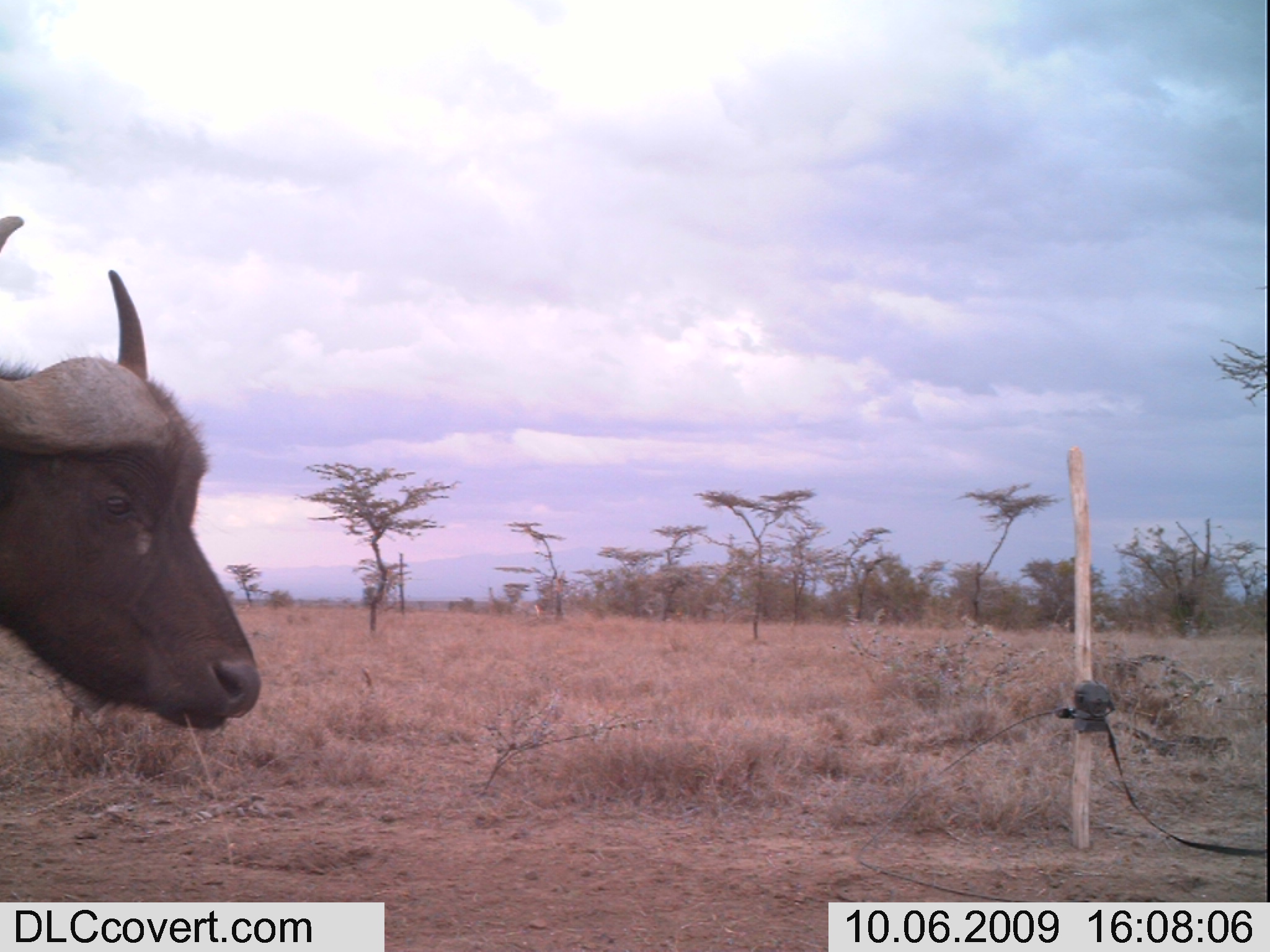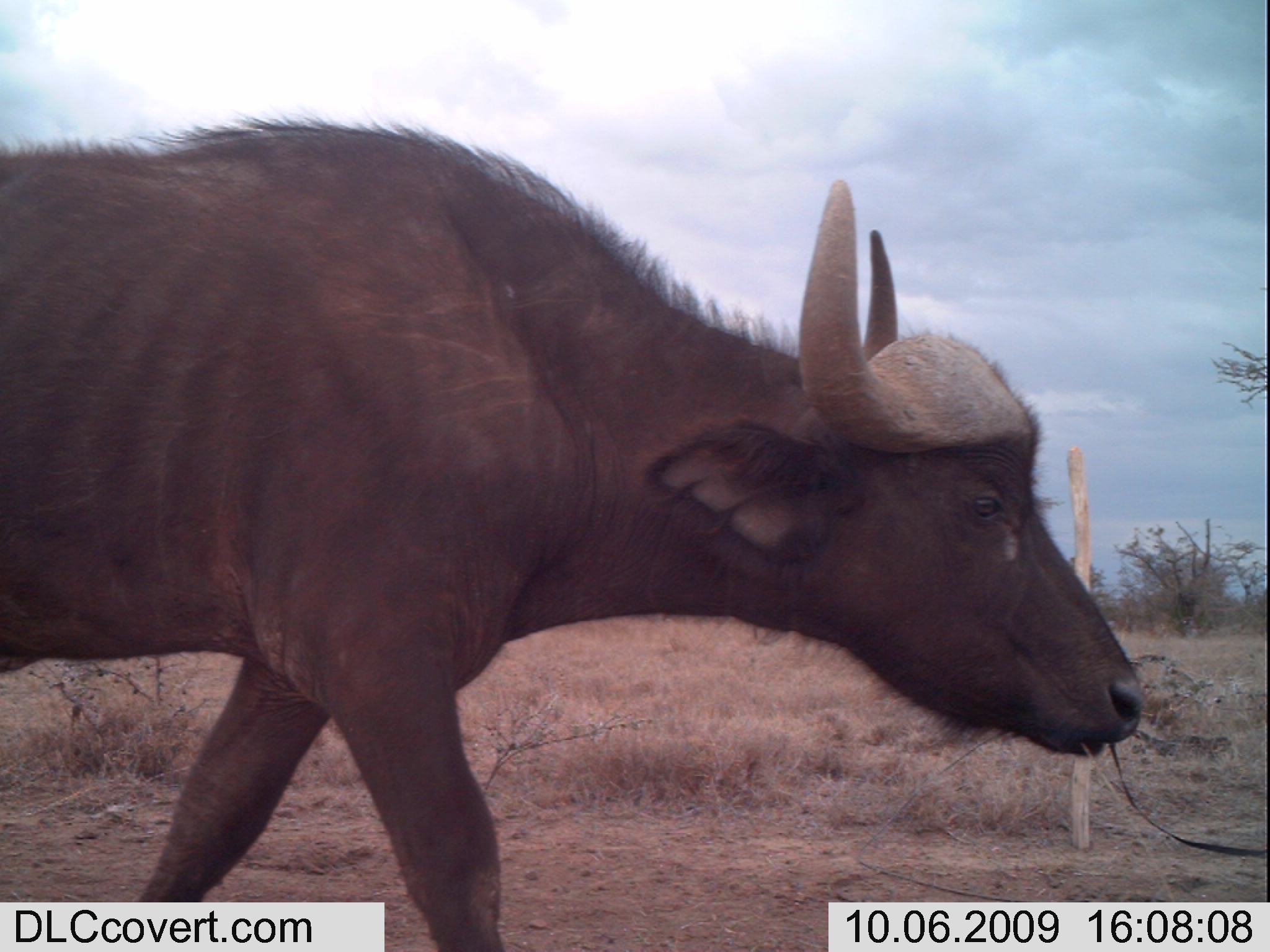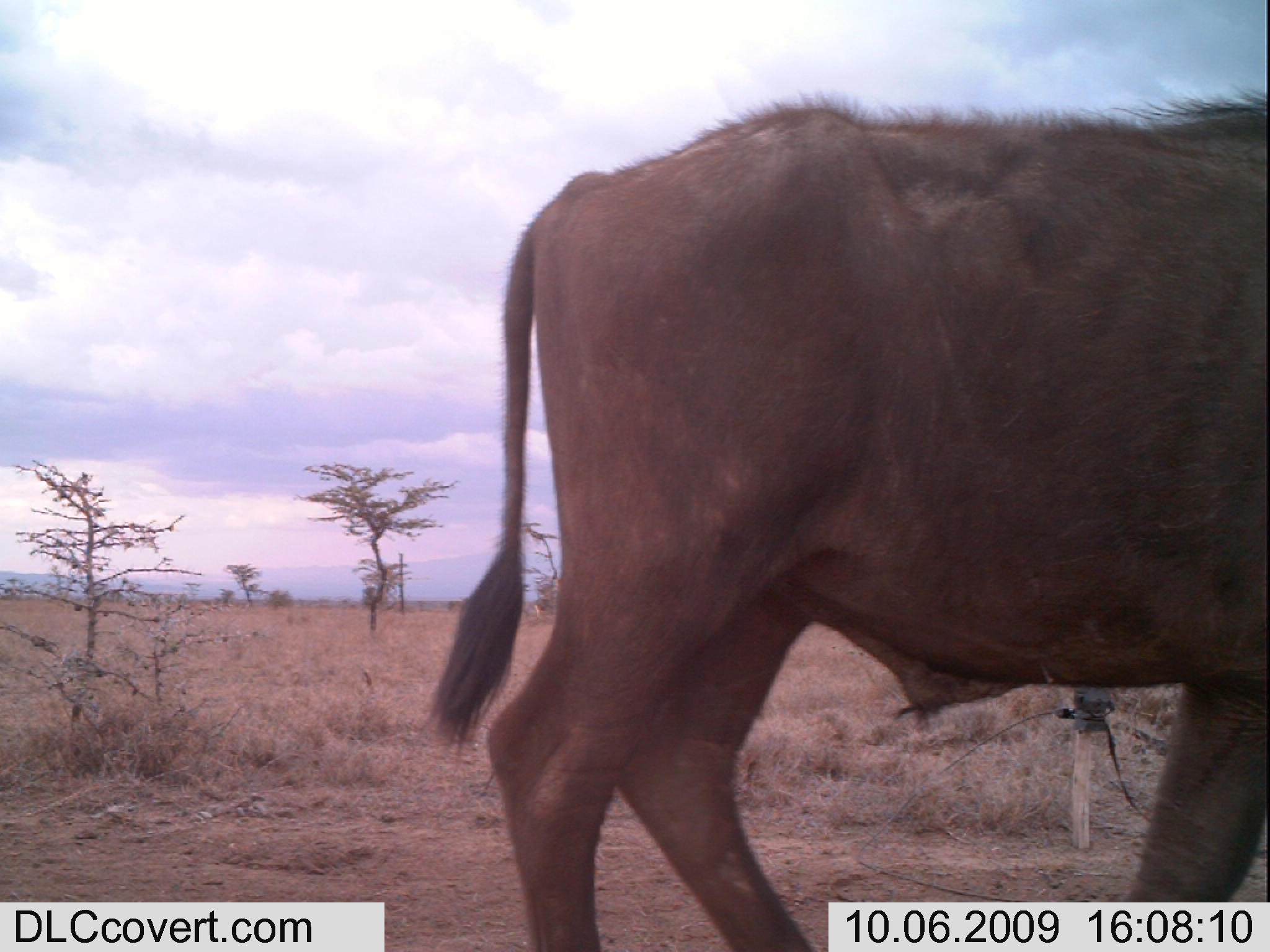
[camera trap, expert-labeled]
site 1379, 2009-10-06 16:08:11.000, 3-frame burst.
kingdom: Animalia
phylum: Chordata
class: Mammalia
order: Artiodactyla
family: Bovidae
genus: Syncerus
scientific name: Syncerus caffer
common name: african buffalo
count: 1